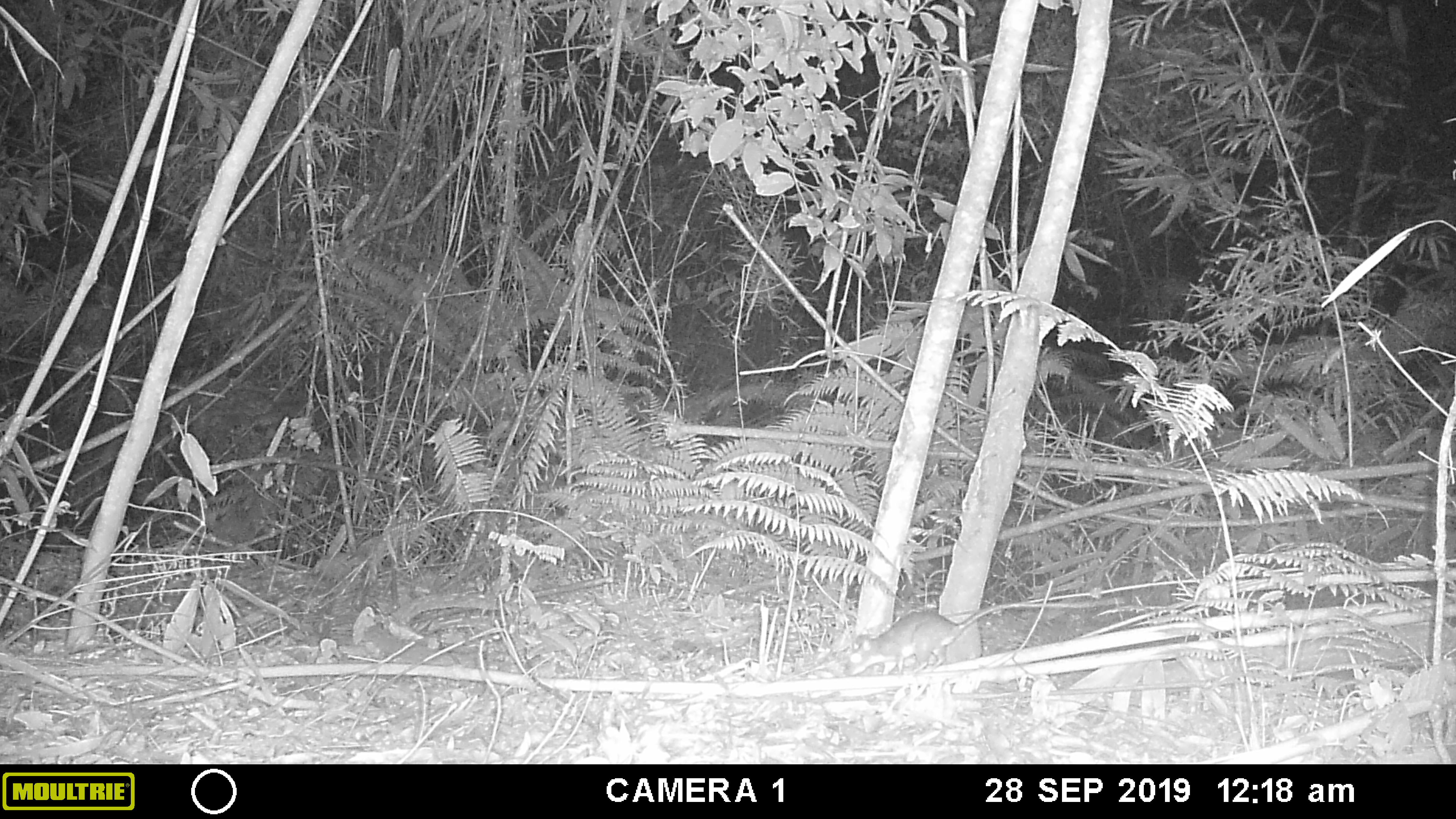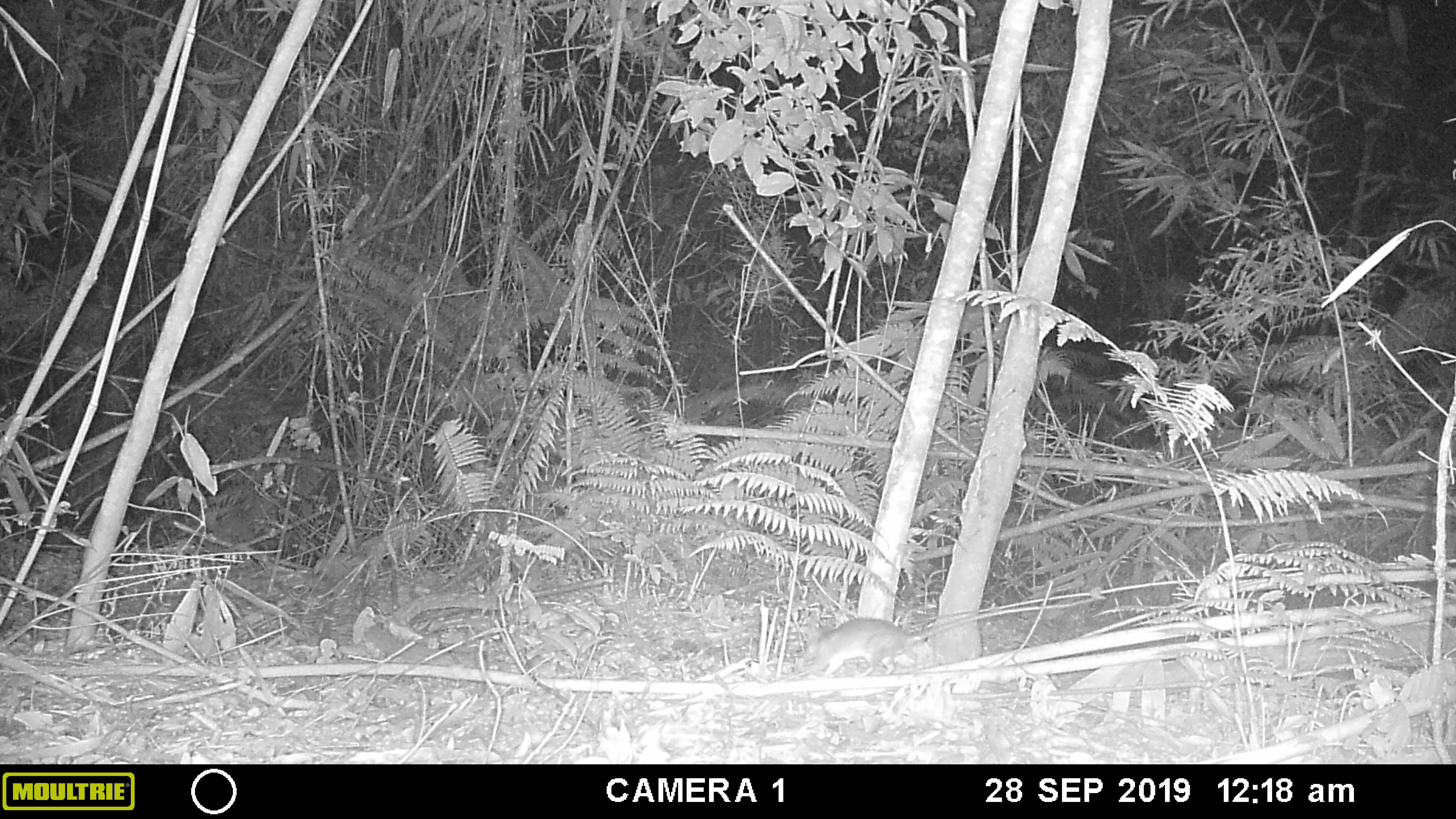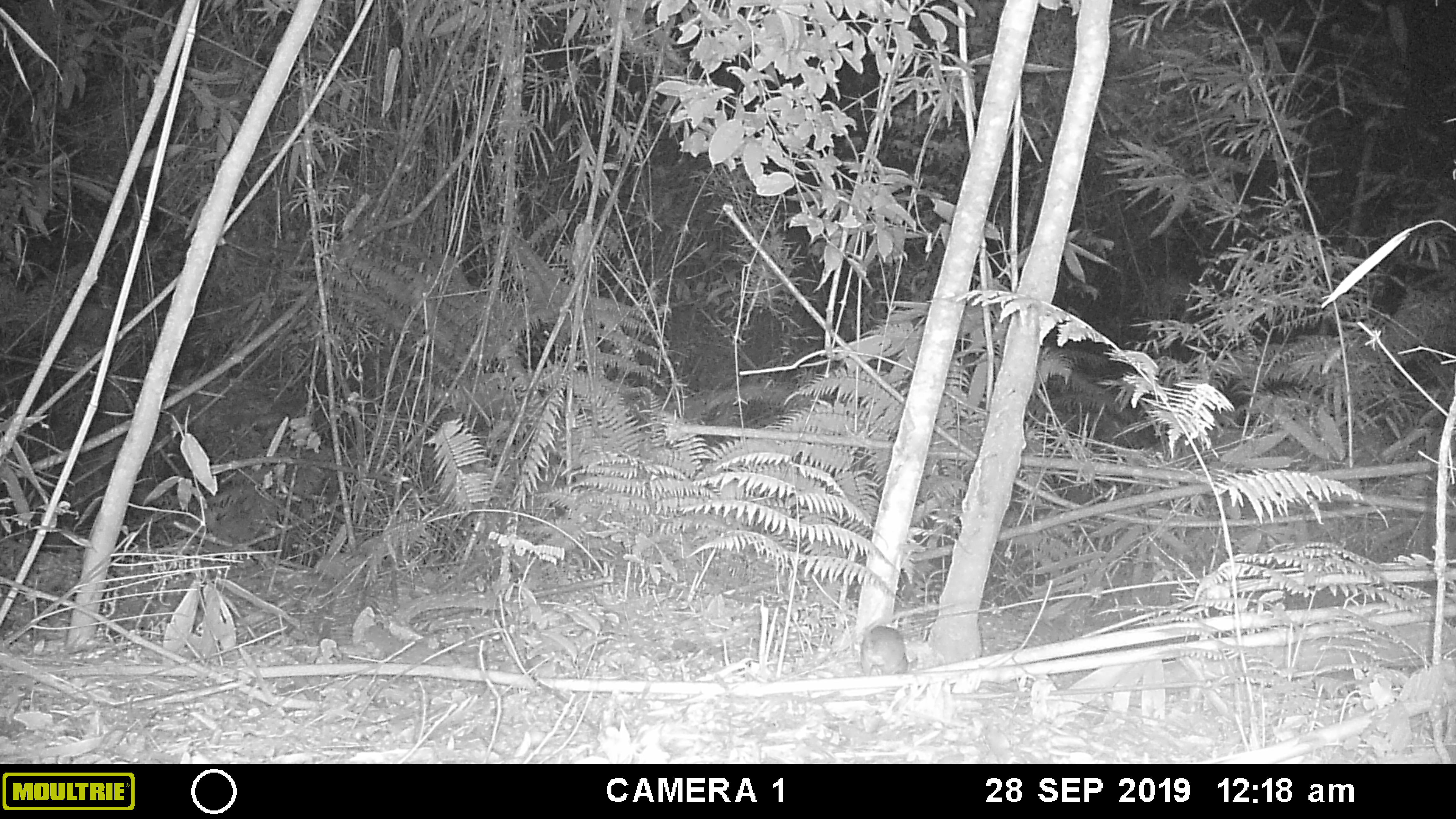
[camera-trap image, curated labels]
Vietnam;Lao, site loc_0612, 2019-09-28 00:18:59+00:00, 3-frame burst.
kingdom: Animalia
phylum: Chordata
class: Mammalia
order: Rodentia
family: Muridae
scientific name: Muridae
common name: old-world mice and rats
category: unidentified murid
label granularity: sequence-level